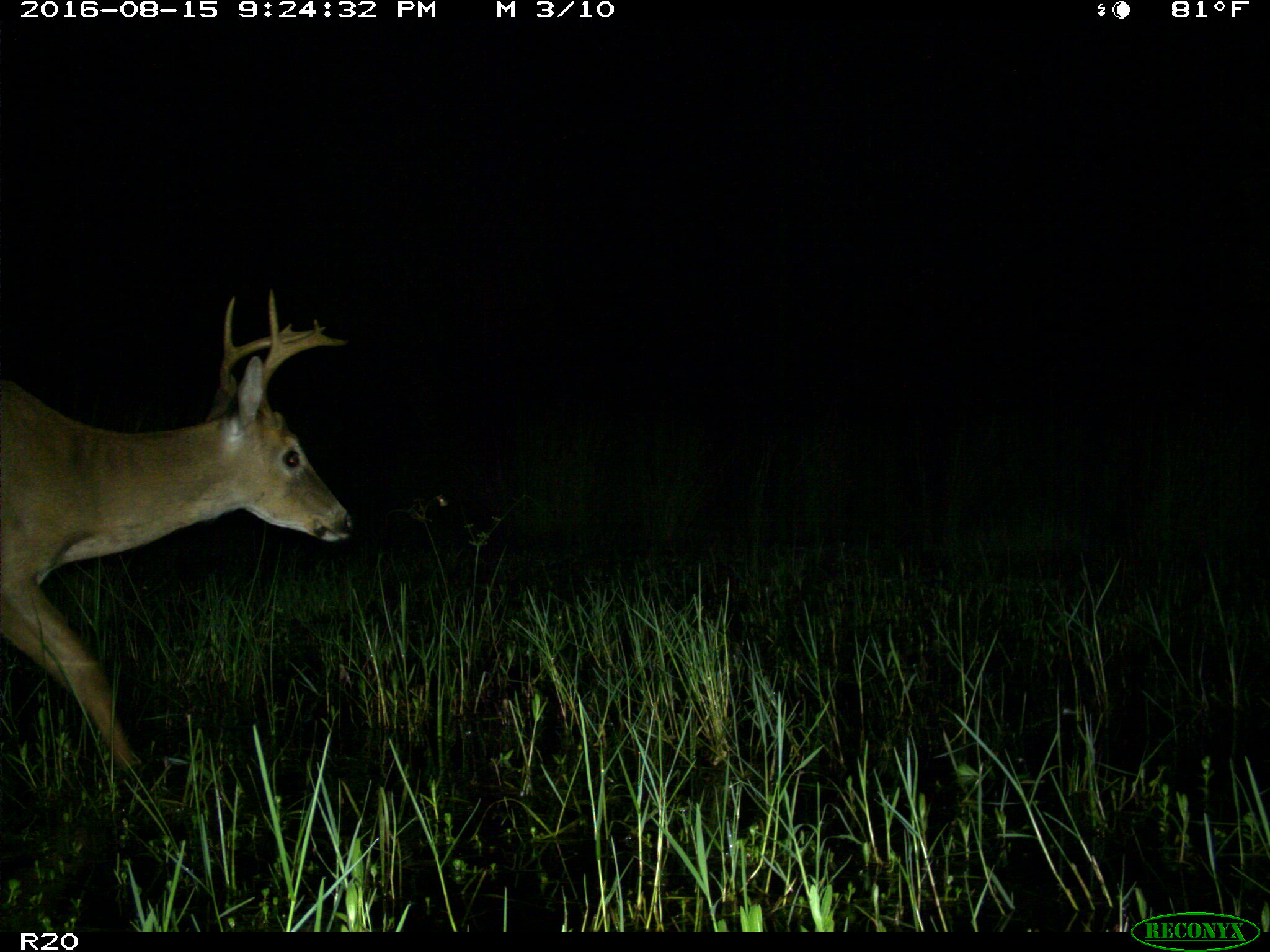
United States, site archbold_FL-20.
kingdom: Animalia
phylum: Chordata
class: Mammalia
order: Artiodactyla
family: Cervidae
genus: Odocoileus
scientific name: Odocoileus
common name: deer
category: unidentified deer